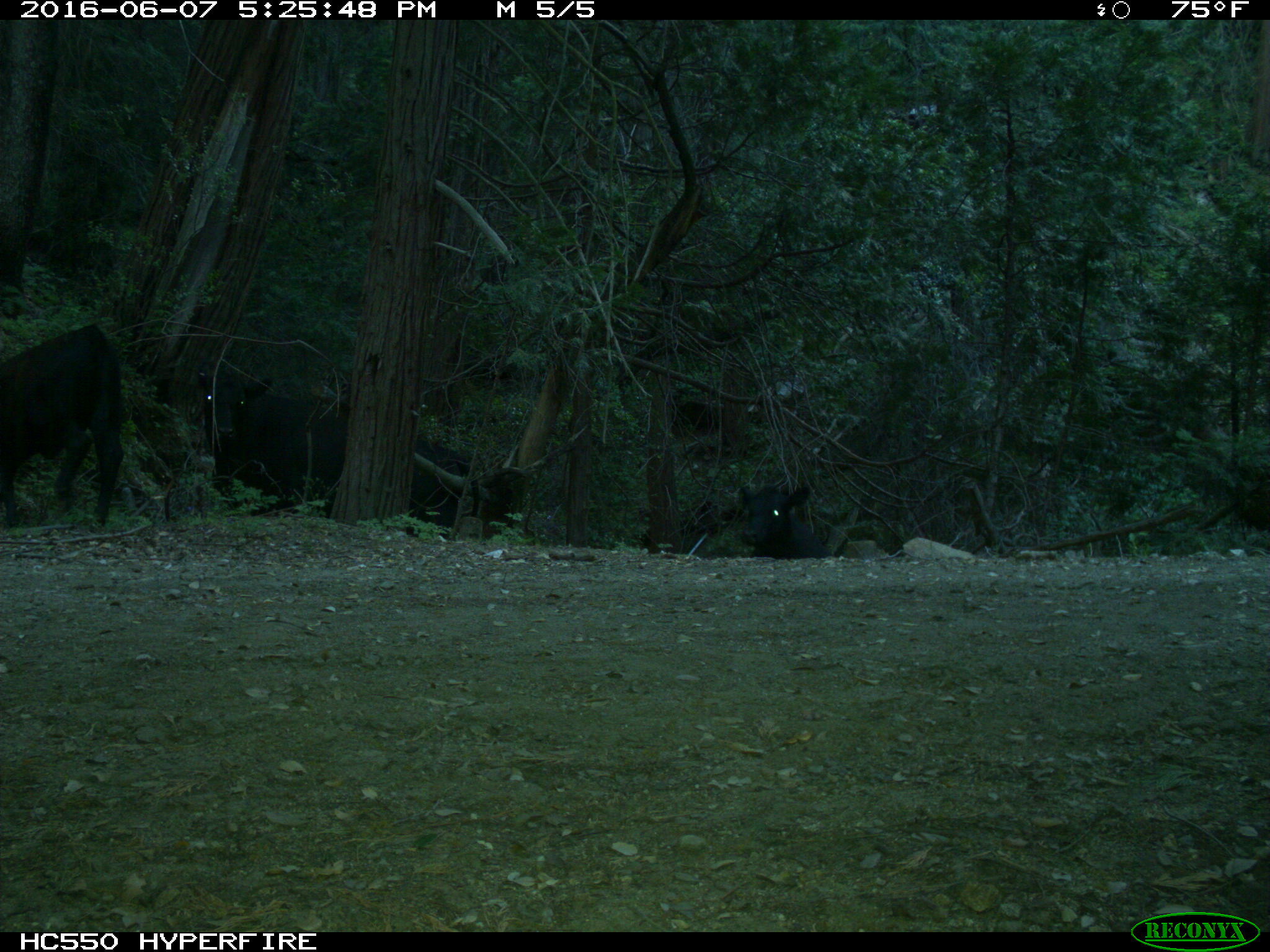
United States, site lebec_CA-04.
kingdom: Animalia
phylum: Chordata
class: Mammalia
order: Artiodactyla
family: Bovidae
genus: Bos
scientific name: Bos taurus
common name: domestic cow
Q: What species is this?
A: Bos taurus (domestic cow).